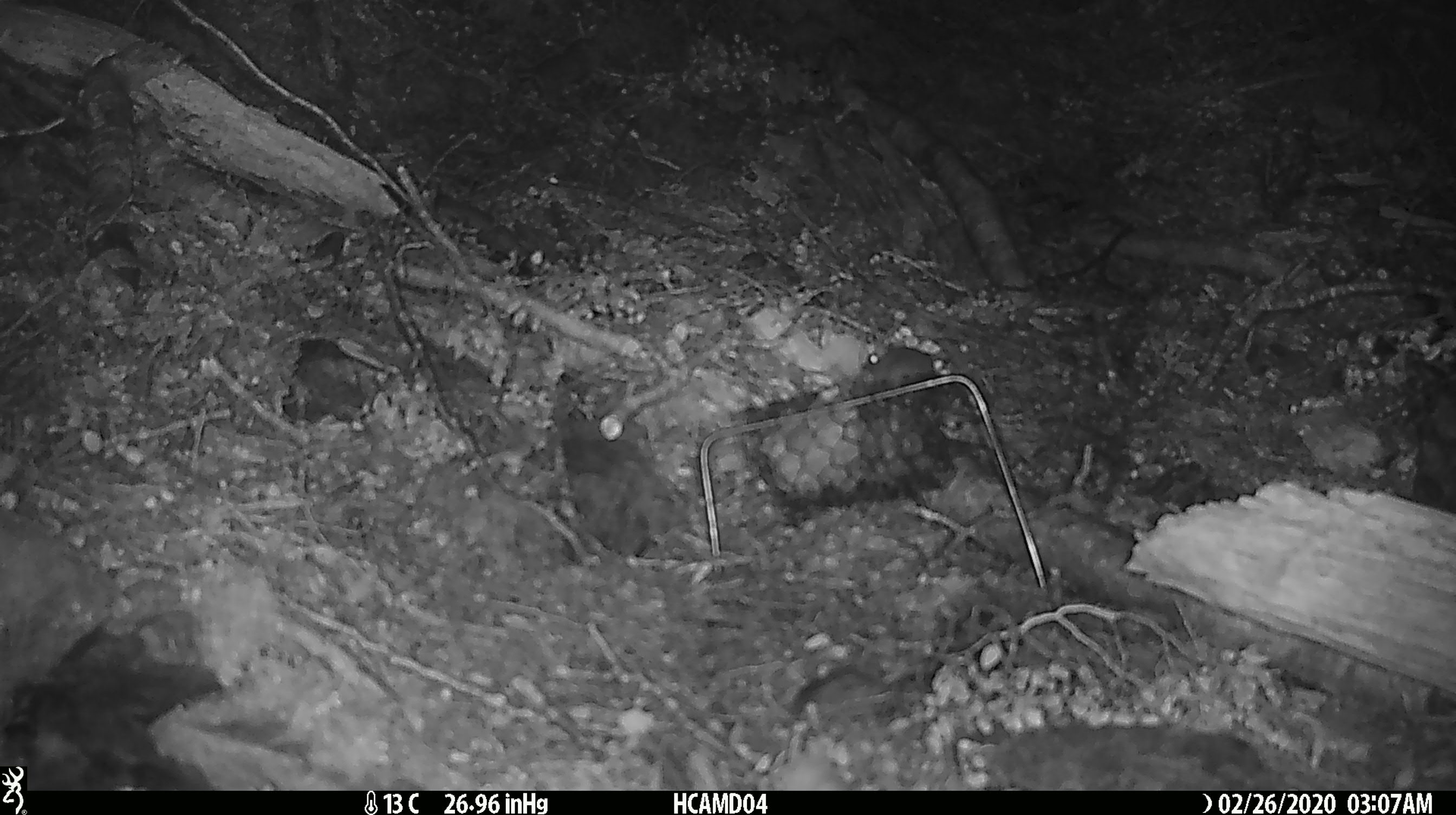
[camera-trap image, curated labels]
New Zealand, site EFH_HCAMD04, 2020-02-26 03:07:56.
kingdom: Animalia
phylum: Chordata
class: Mammalia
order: Rodentia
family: Muridae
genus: Mus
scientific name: Mus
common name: mouse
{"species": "mouse (Mus)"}